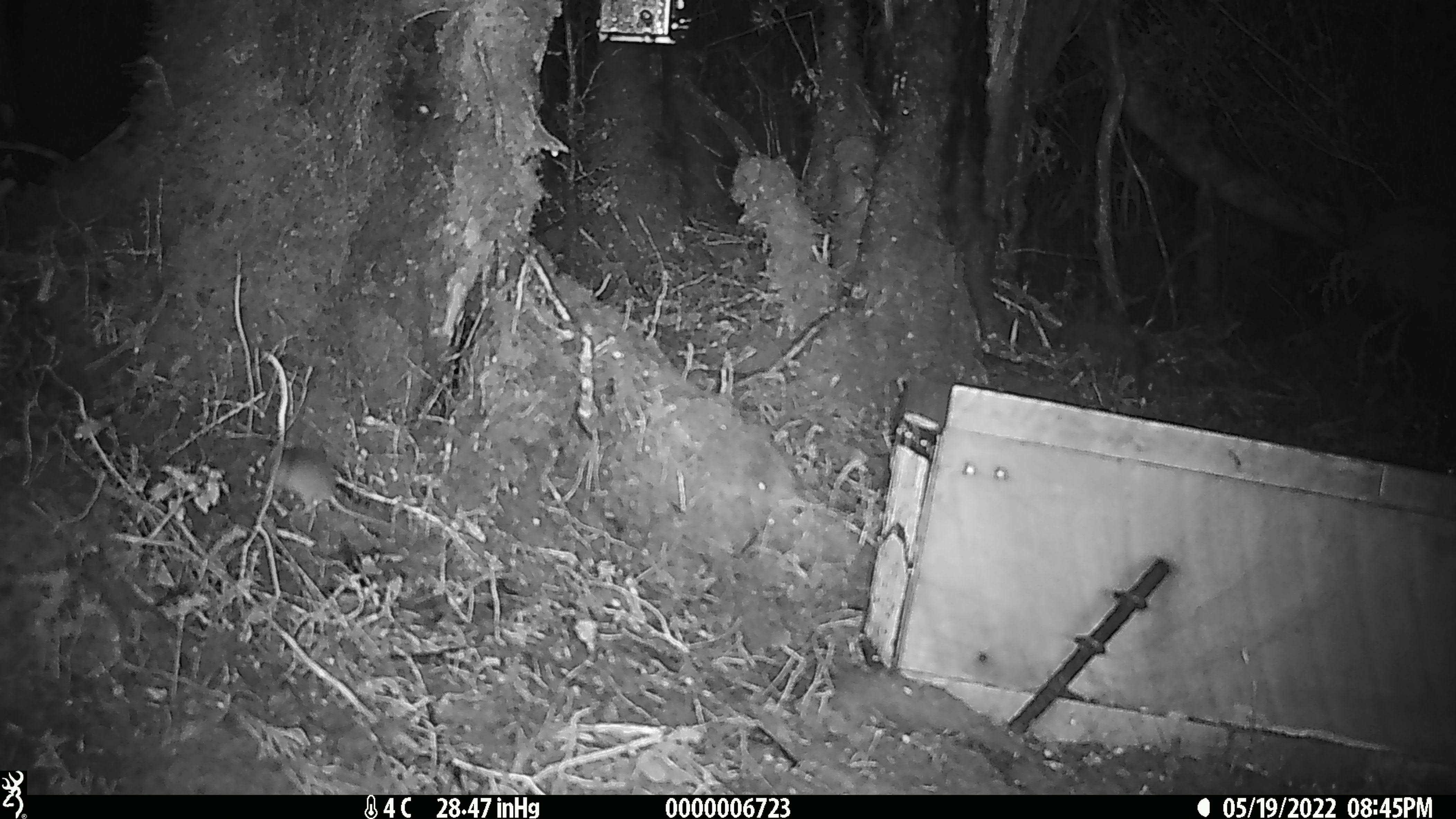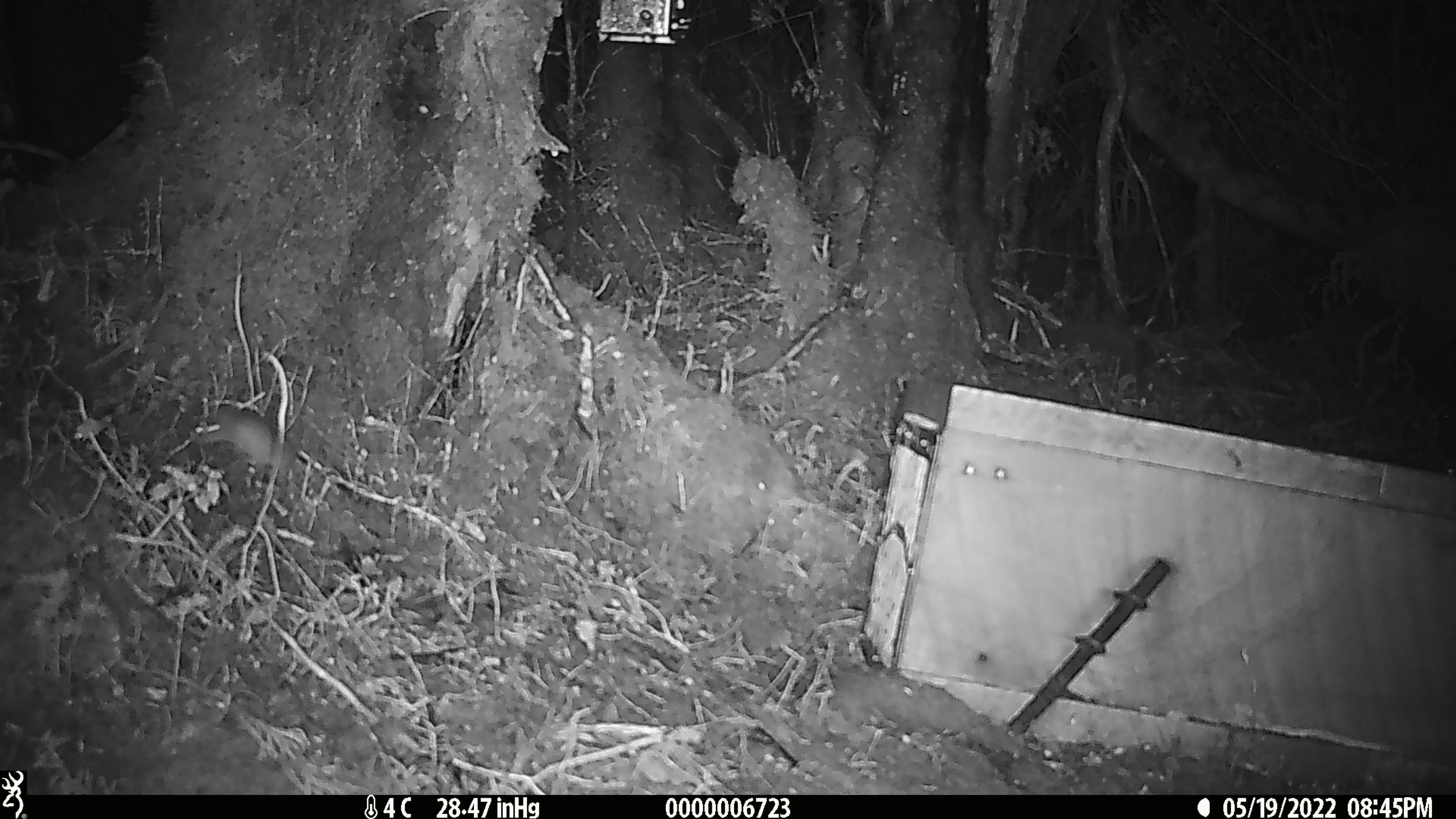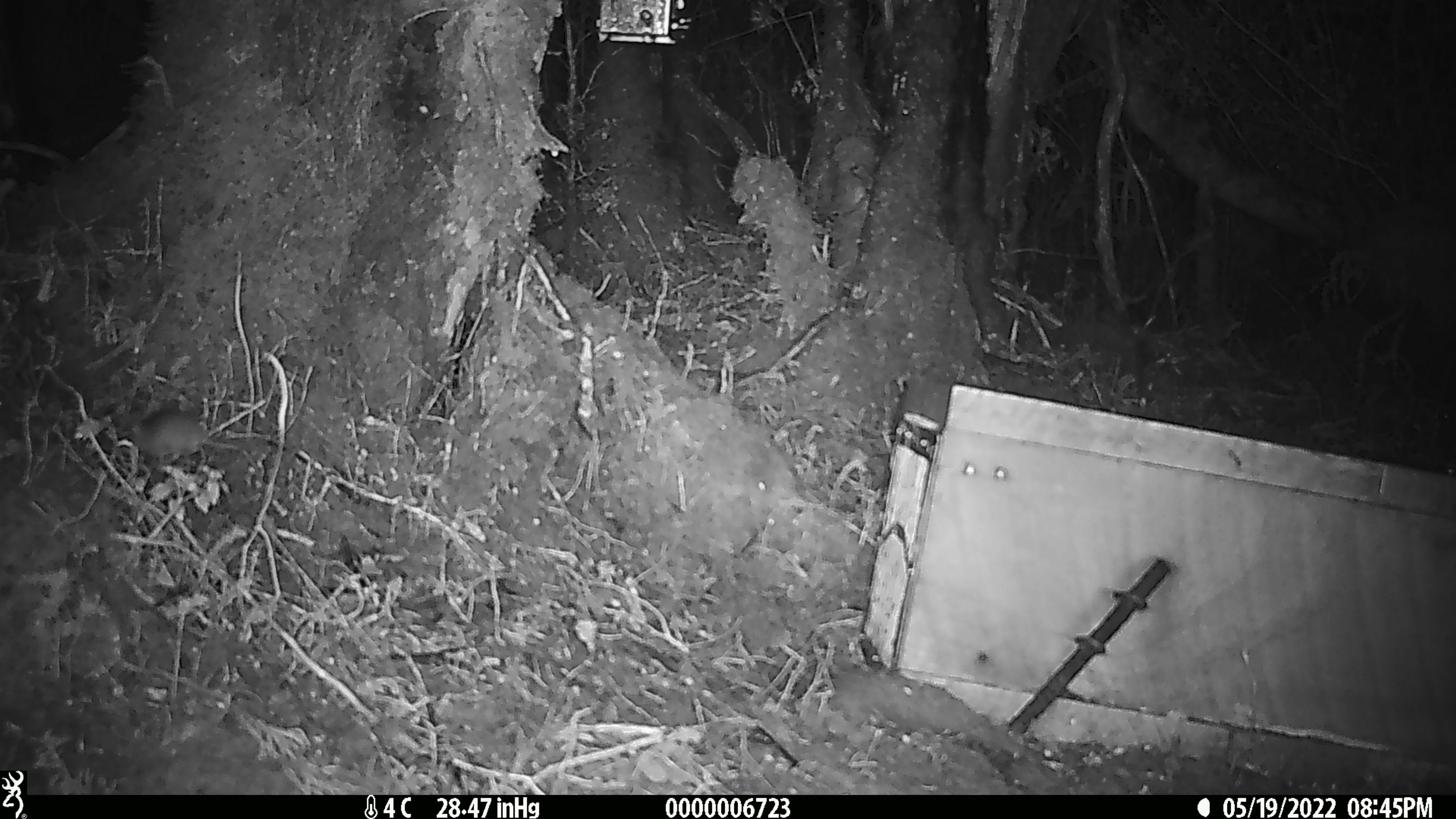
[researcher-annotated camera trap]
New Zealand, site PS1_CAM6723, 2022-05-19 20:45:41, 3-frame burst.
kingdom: Animalia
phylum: Chordata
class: Mammalia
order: Rodentia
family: Muridae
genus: Mus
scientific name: Mus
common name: mouse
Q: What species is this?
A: Mouse (Mus).